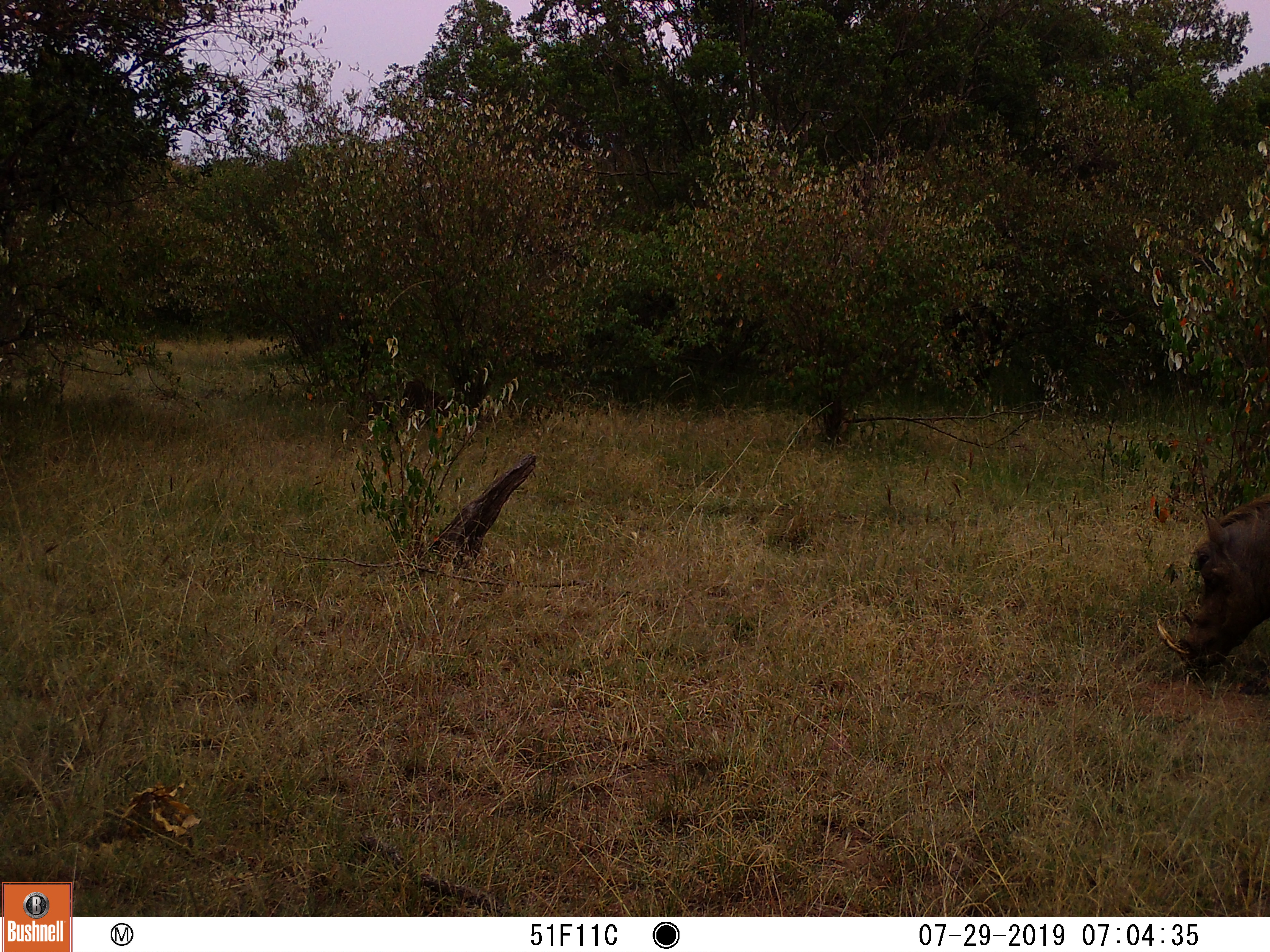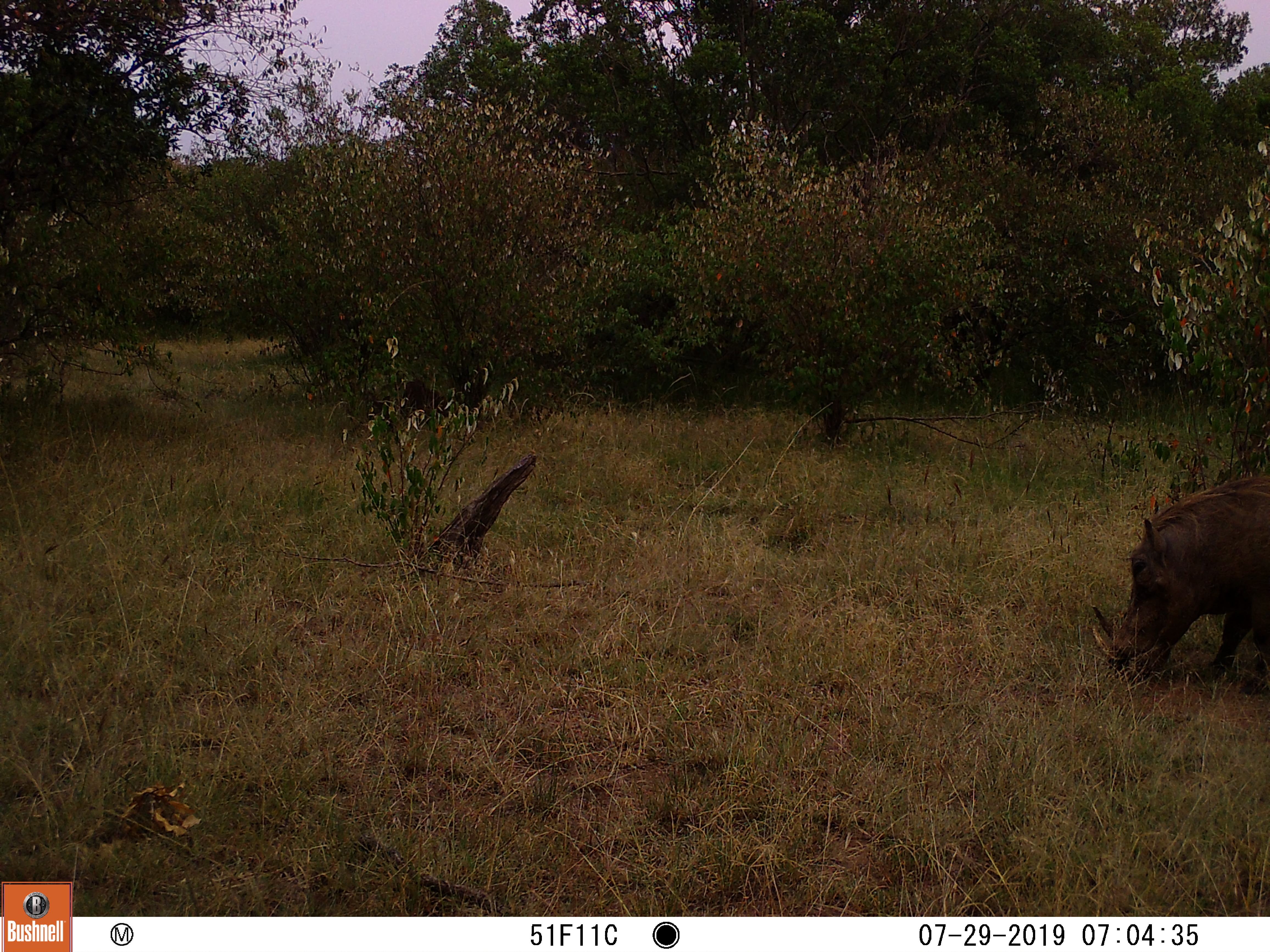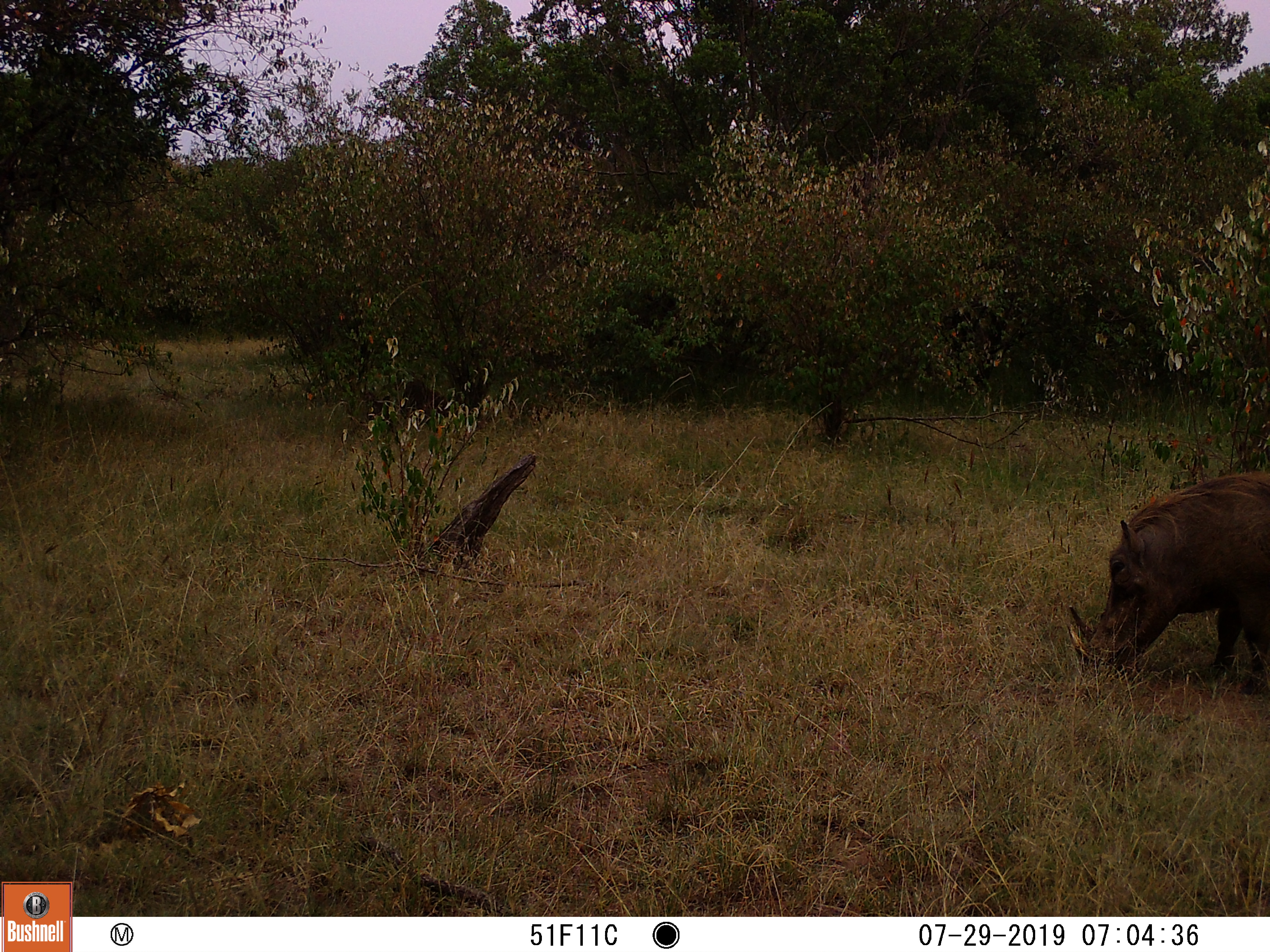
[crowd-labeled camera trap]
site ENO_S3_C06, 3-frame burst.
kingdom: Animalia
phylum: Chordata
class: Mammalia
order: Artiodactyla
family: Suidae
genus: Phacochoerus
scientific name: Phacochoerus africanus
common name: warthog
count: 1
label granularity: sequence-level